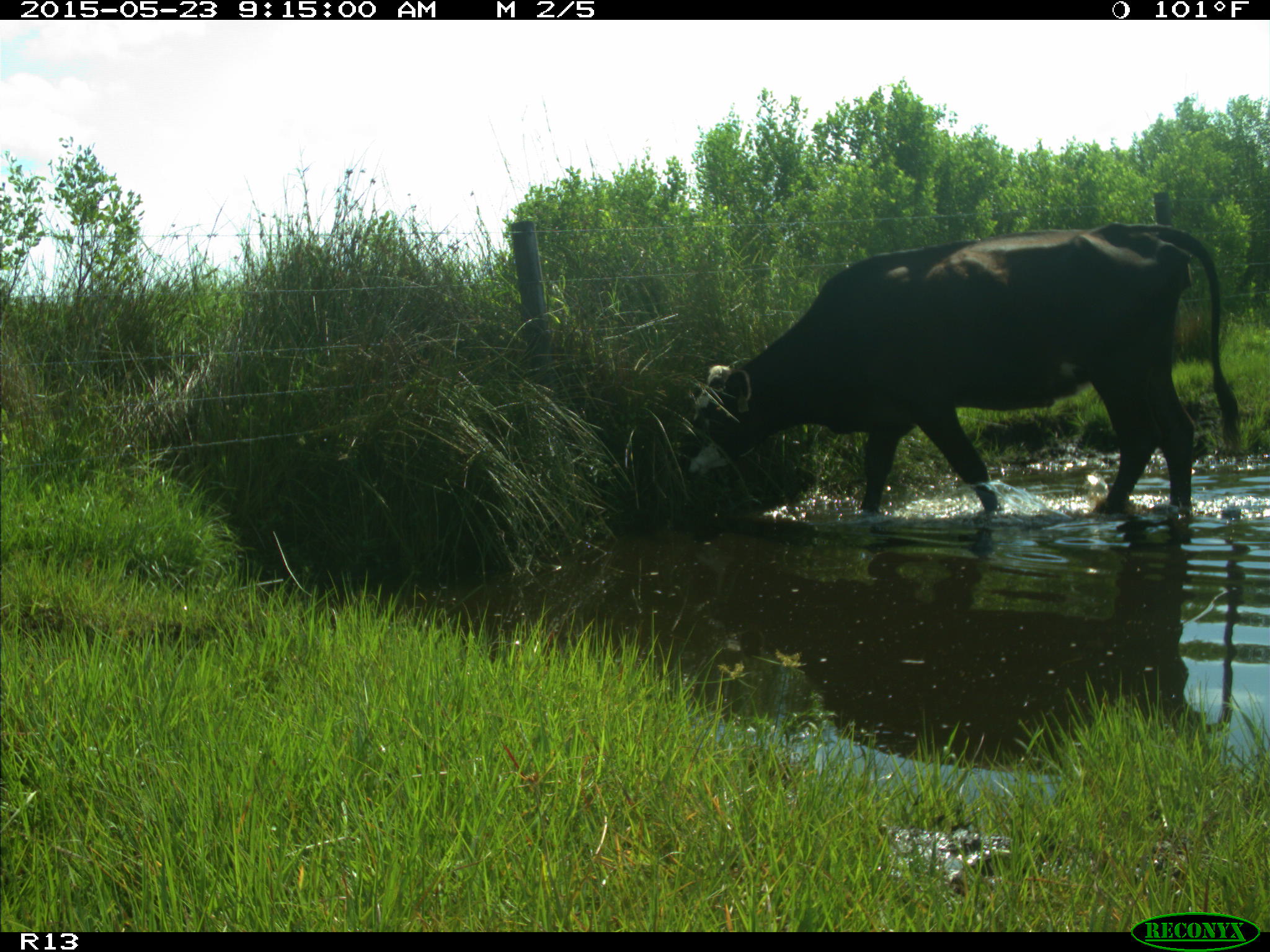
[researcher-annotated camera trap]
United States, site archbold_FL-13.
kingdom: Animalia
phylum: Chordata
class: Mammalia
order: Artiodactyla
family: Bovidae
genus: Bos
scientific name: Bos taurus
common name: domestic cow